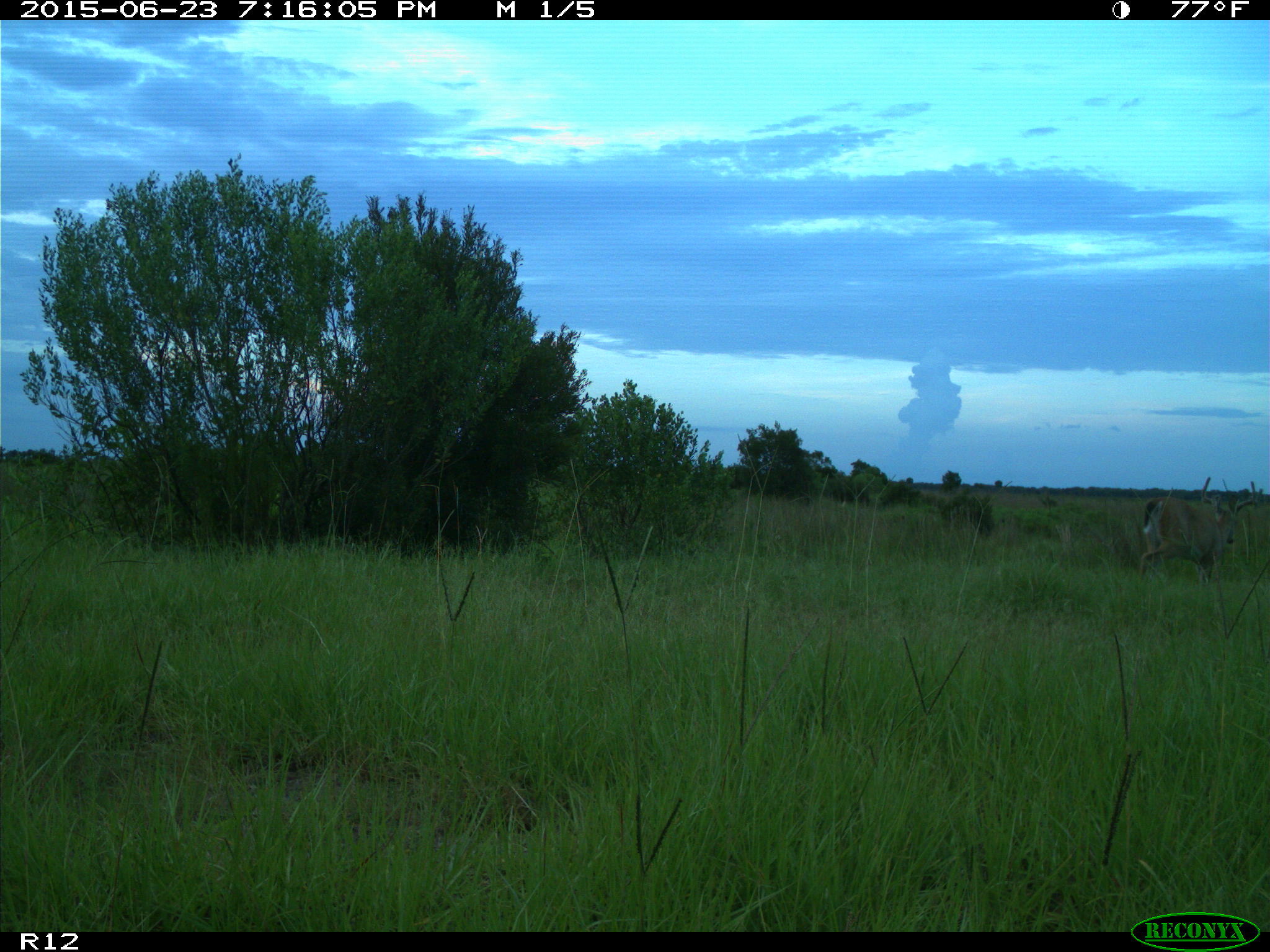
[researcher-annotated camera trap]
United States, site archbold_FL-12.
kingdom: Animalia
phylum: Chordata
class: Mammalia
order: Artiodactyla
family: Cervidae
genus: Odocoileus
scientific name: Odocoileus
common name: deer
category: unidentified deer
Unidentified deer (deer) (Odocoileus).